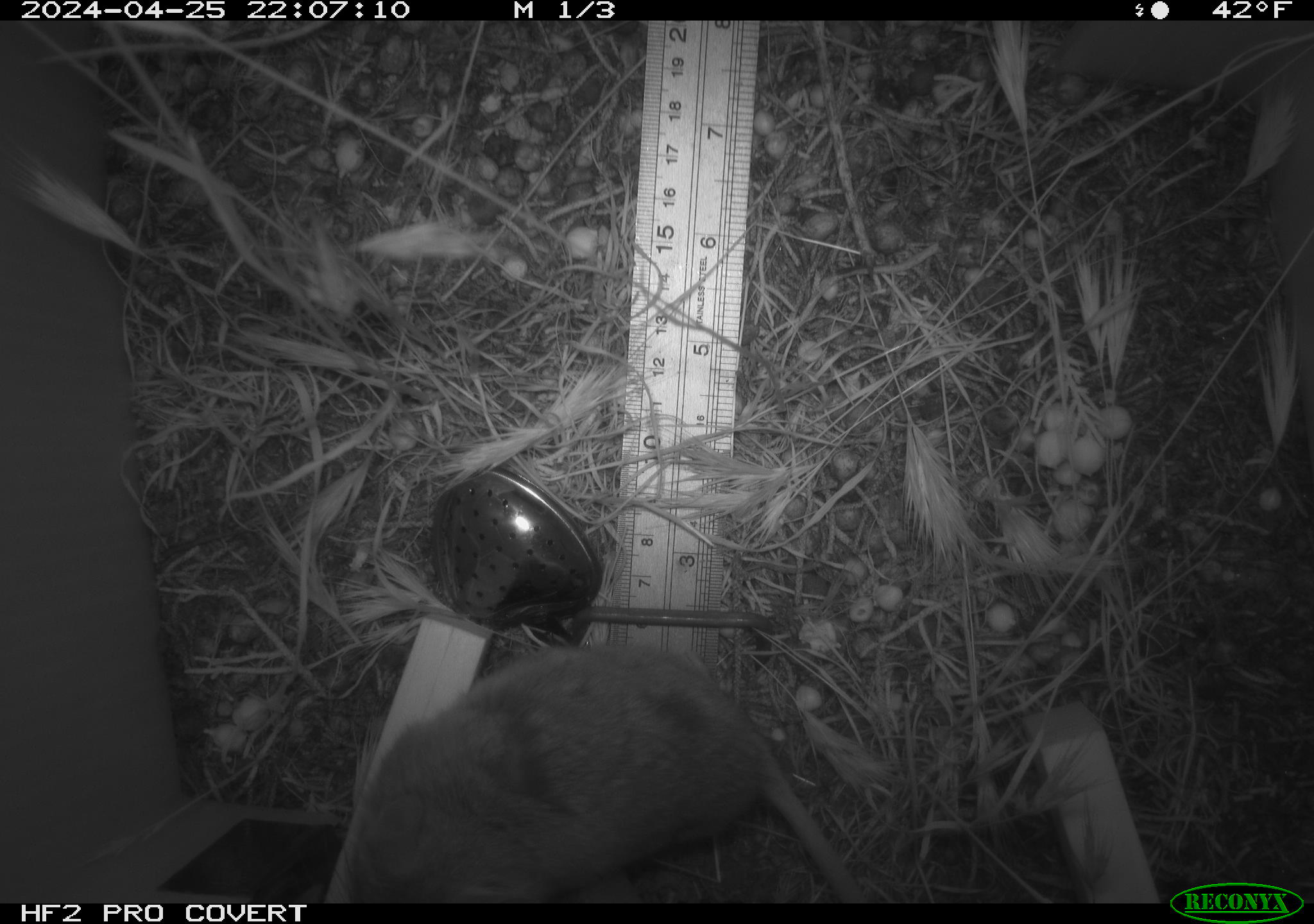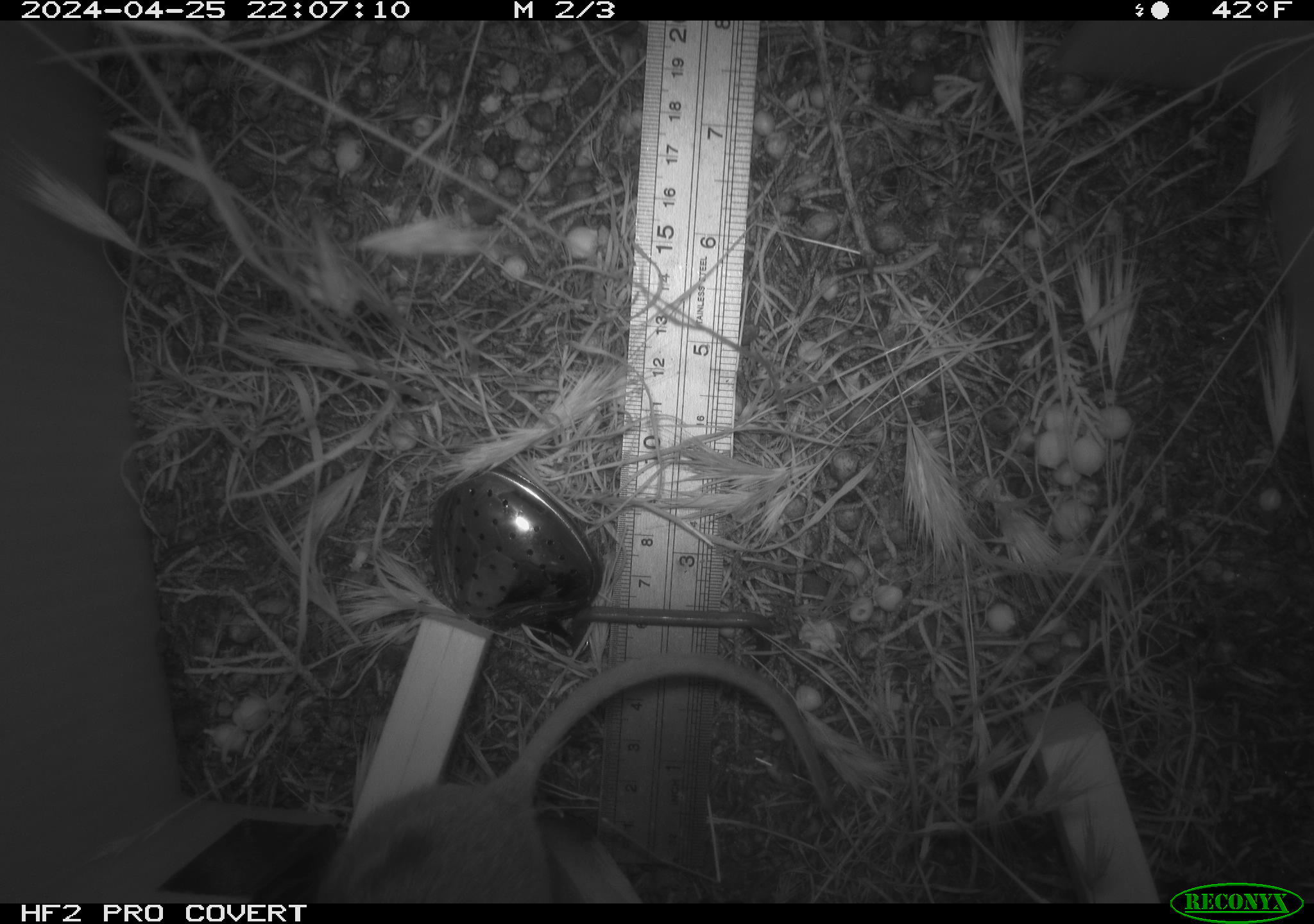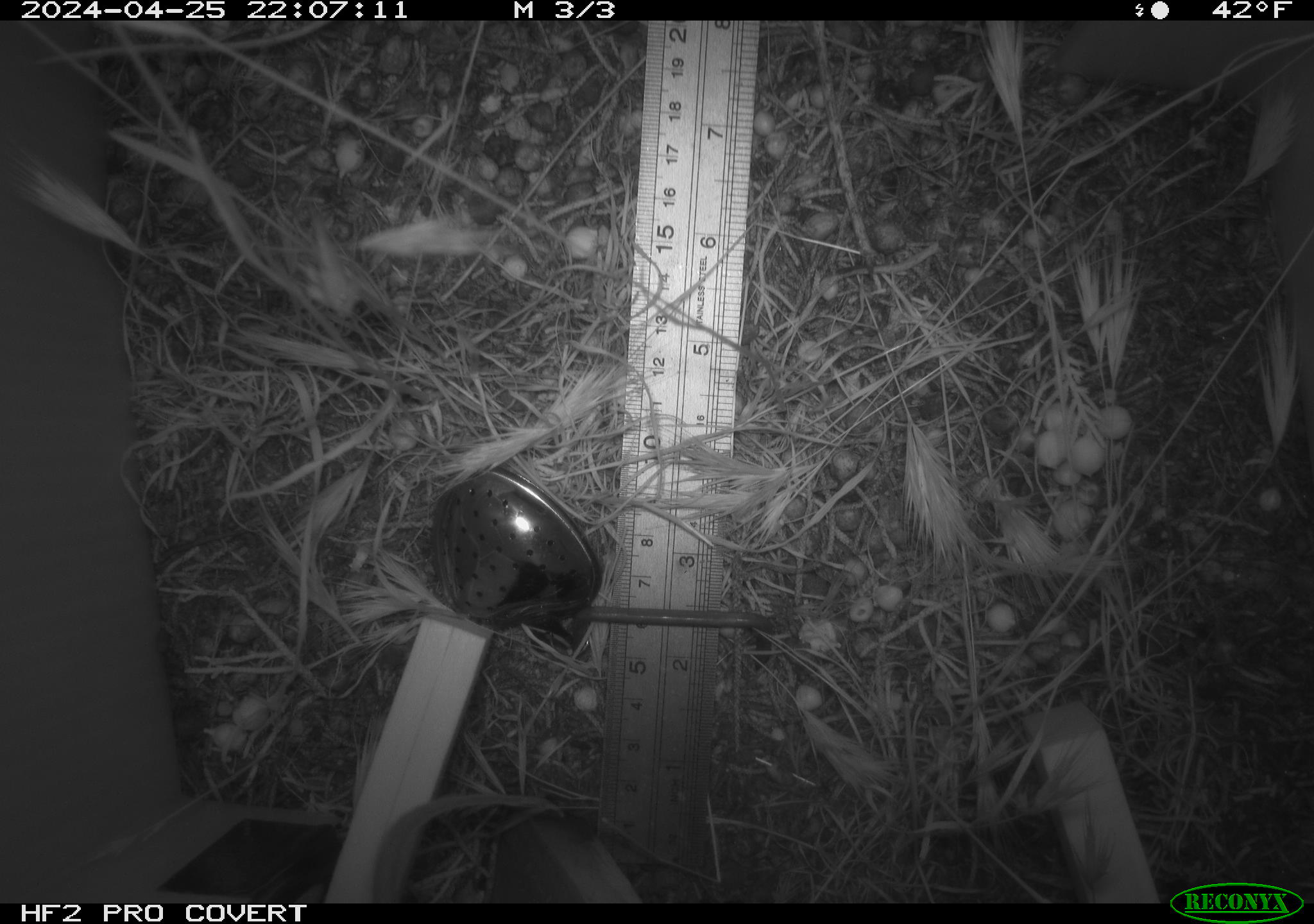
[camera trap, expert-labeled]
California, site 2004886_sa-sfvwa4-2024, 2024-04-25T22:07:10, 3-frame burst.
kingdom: Animalia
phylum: Chordata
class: Mammalia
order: Rodentia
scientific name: Rodentia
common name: mouse species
Mouse species (Rodentia).